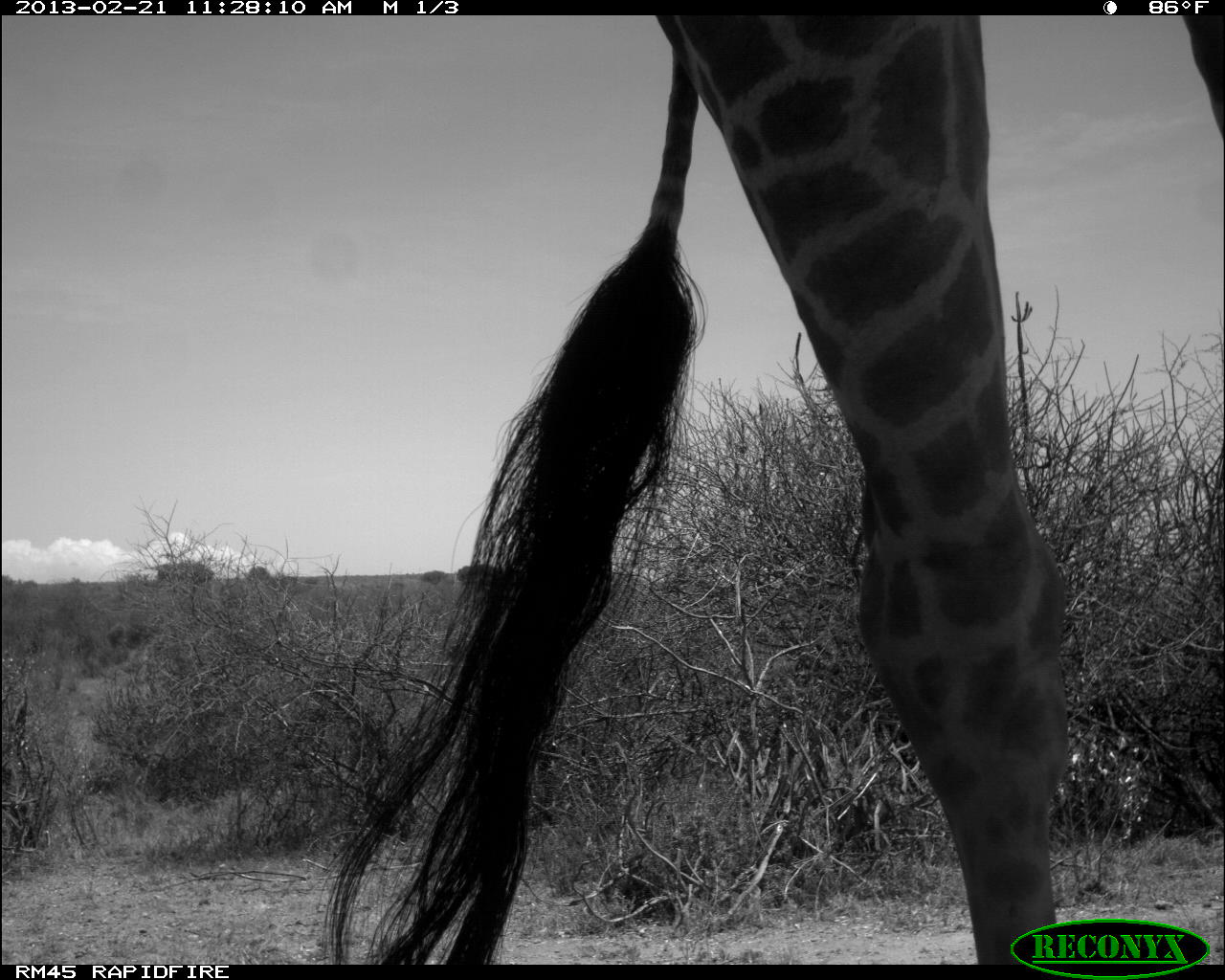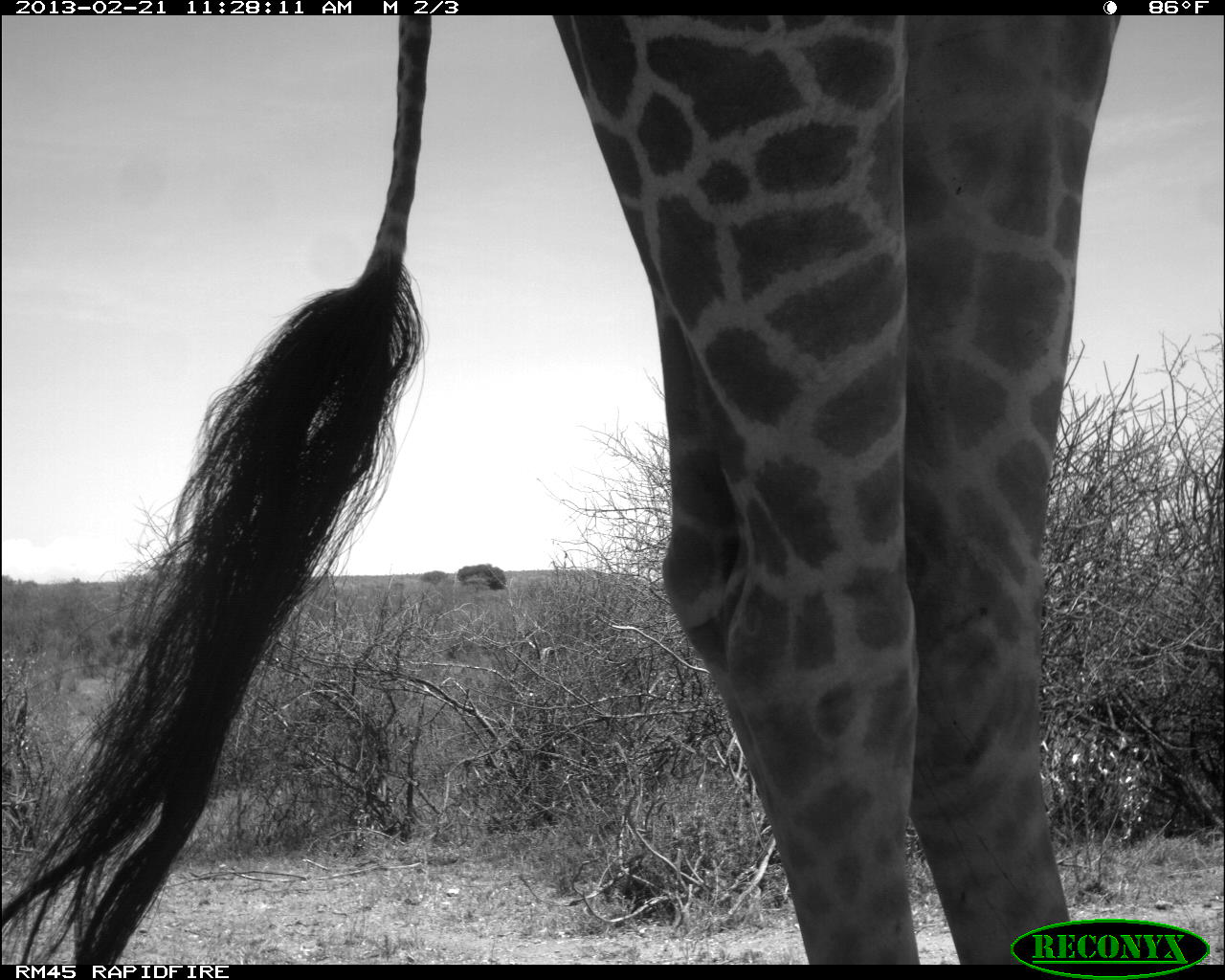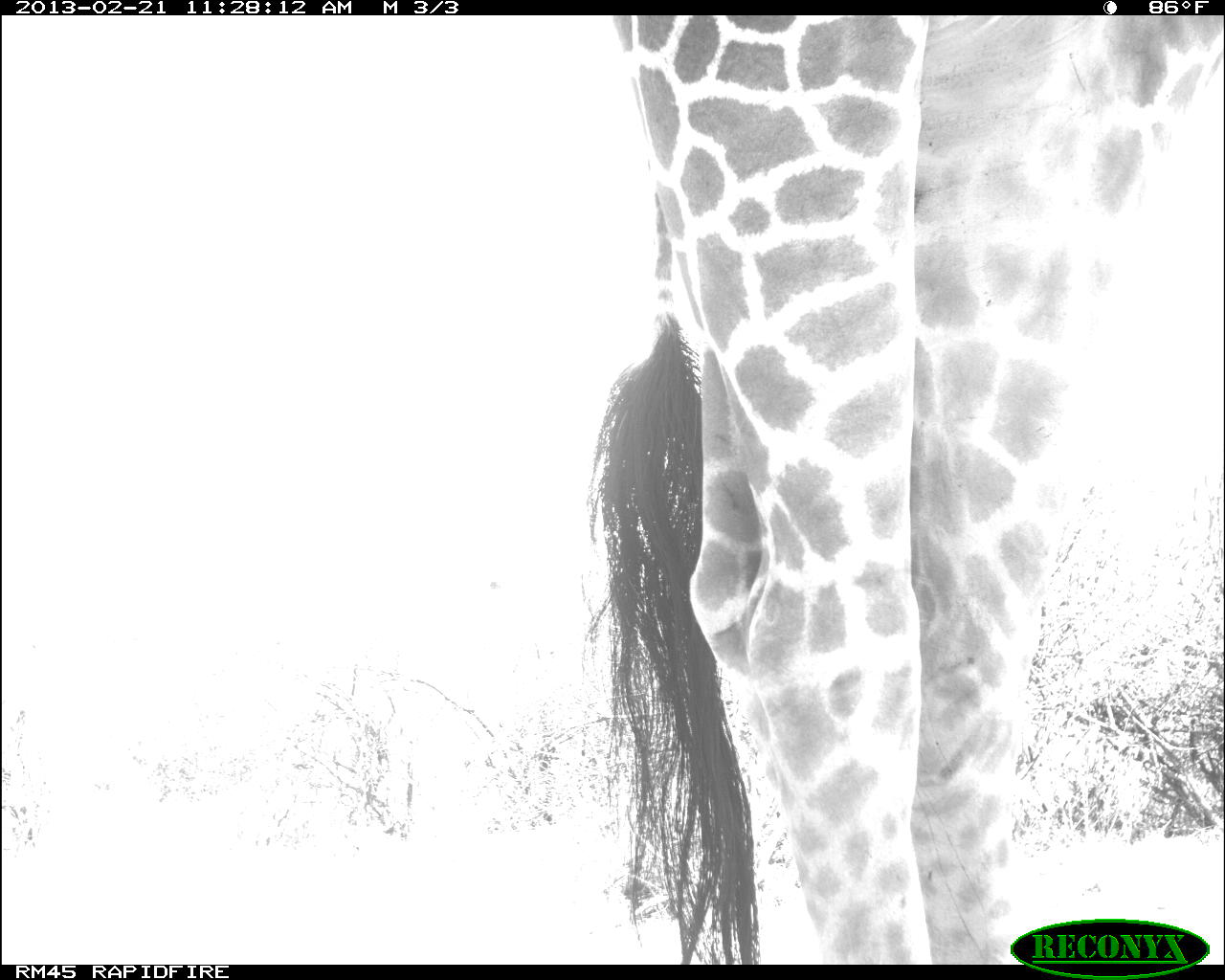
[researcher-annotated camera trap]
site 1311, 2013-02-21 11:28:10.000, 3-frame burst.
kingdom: Animalia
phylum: Chordata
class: Mammalia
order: Artiodactyla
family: Giraffidae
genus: Giraffa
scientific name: Giraffa camelopardalis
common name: giraffe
Giraffa camelopardalis (giraffe), count 1.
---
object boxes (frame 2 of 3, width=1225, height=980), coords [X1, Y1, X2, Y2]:
giraffa camelopardalis: [0, 14, 1118, 960]